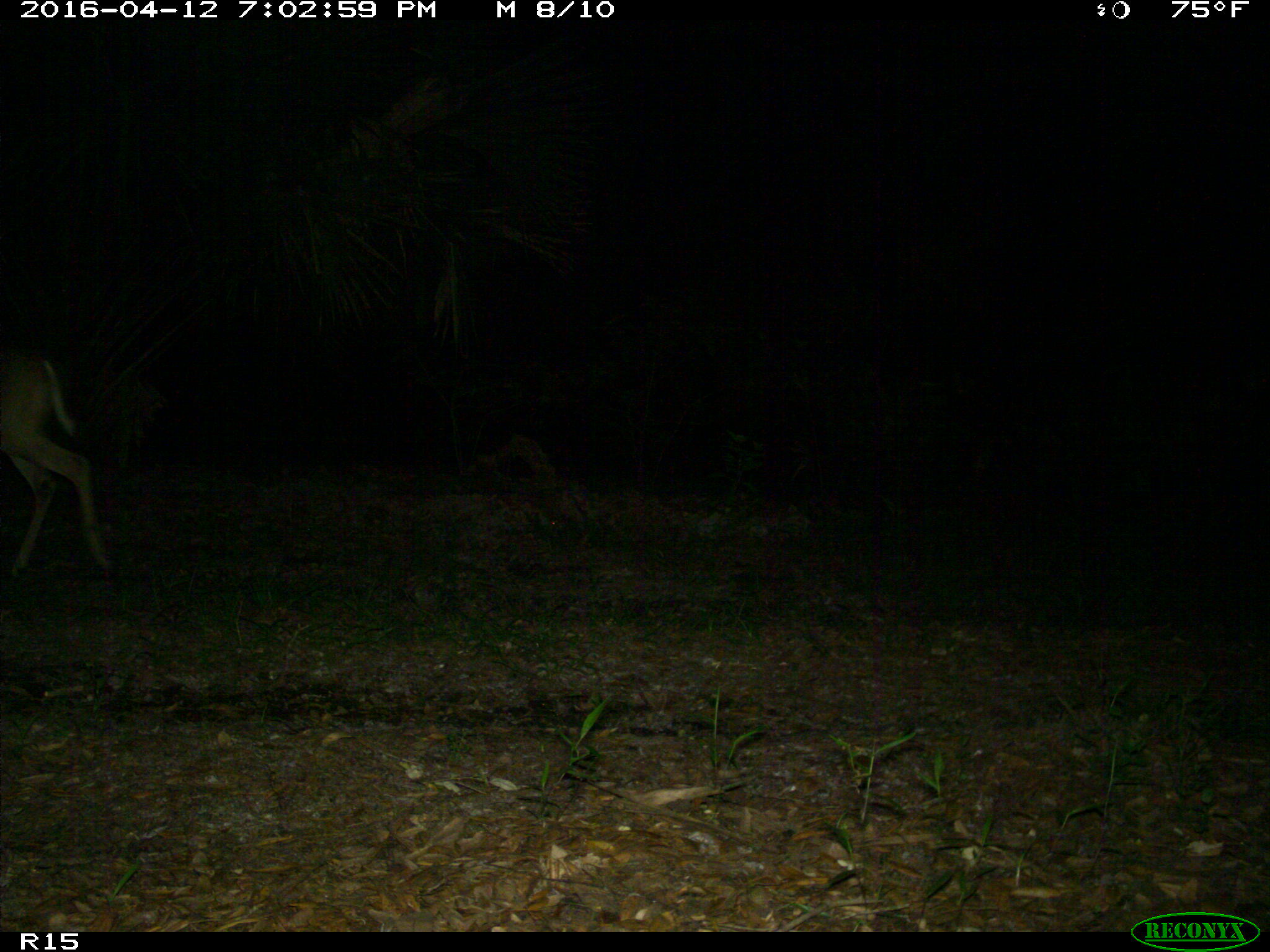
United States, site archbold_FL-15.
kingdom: Animalia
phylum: Chordata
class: Mammalia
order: Artiodactyla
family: Cervidae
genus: Odocoileus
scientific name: Odocoileus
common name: deer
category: unidentified deer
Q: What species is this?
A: Unidentified deer (deer) (Odocoileus).